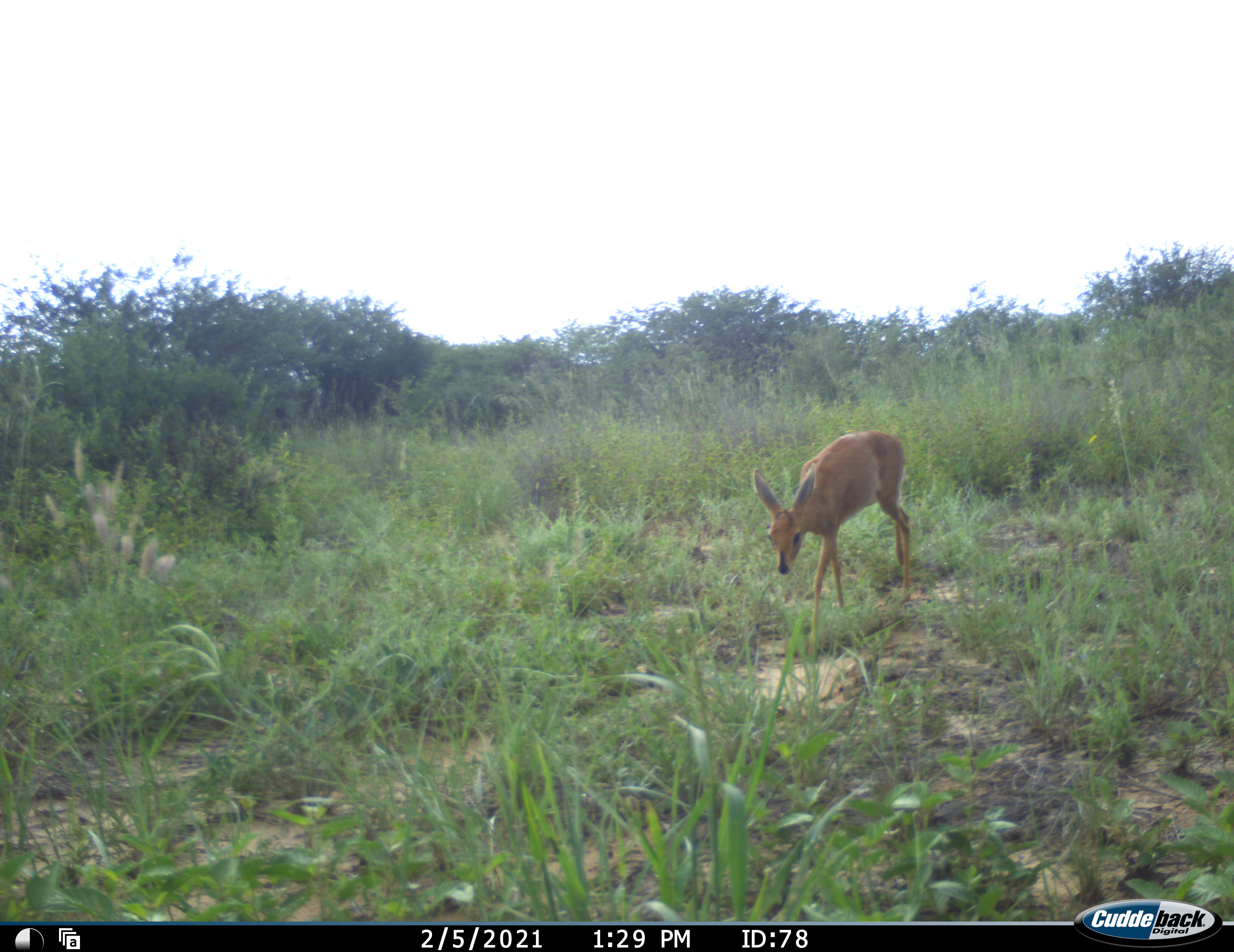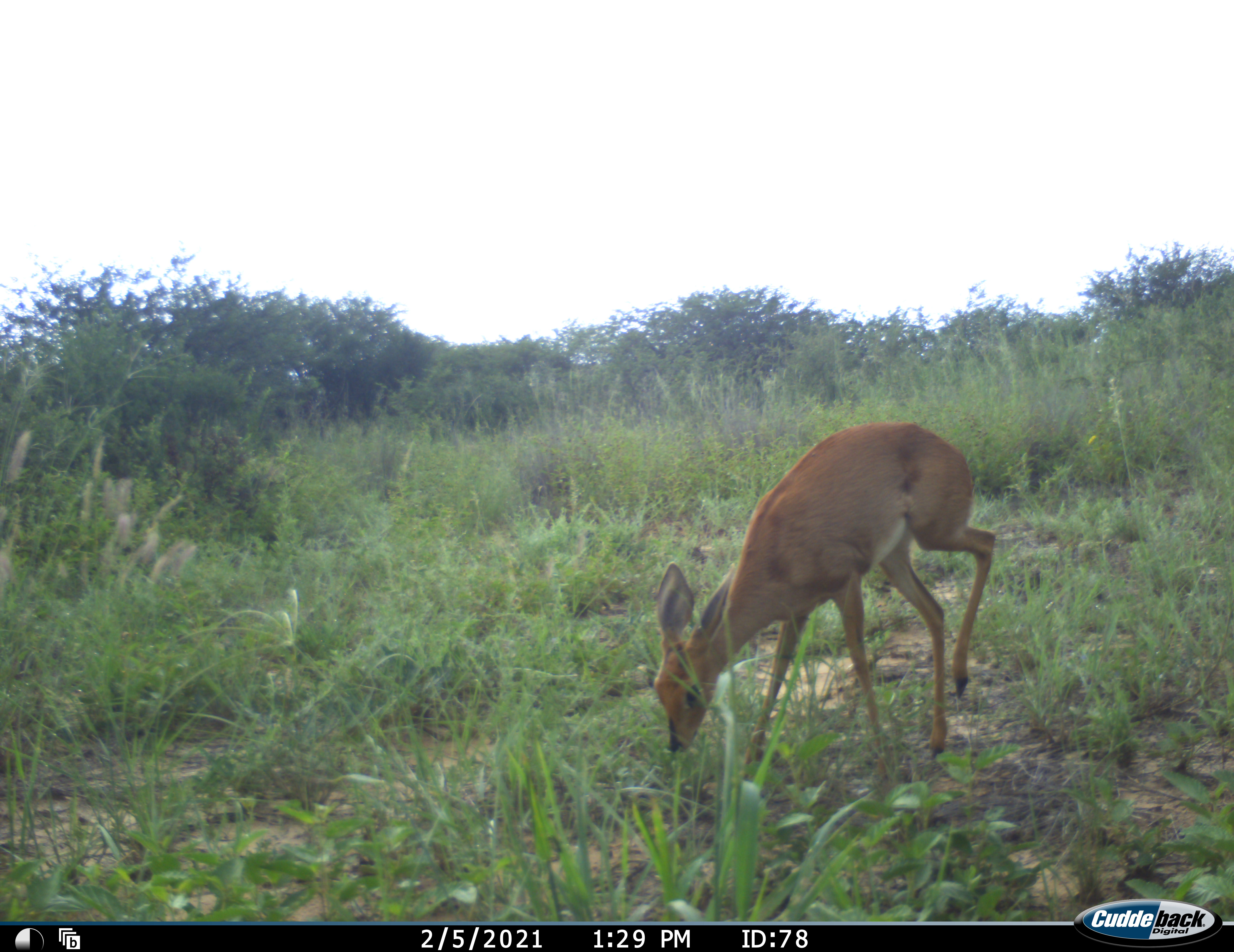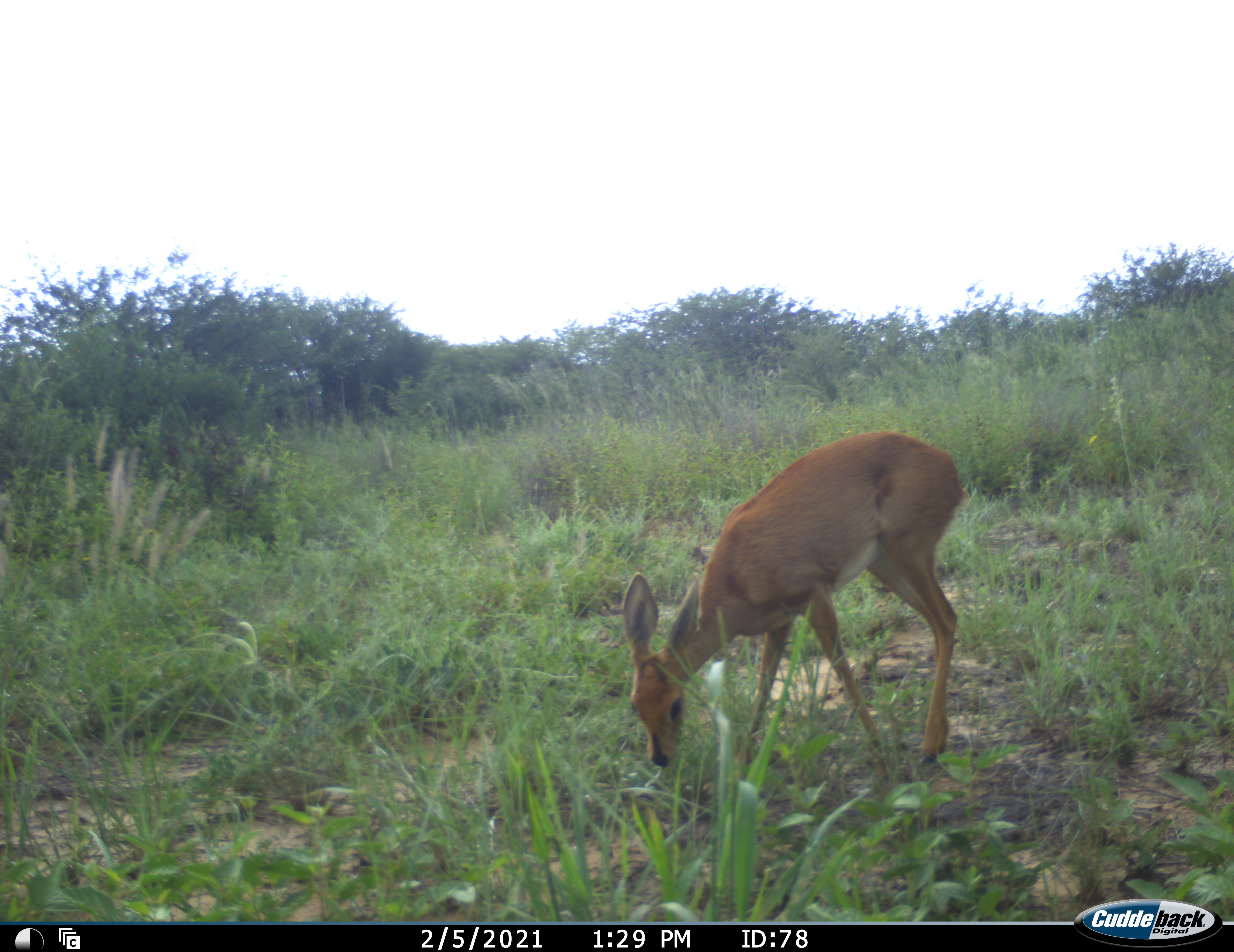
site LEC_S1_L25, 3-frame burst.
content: unidentified animal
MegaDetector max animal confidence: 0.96